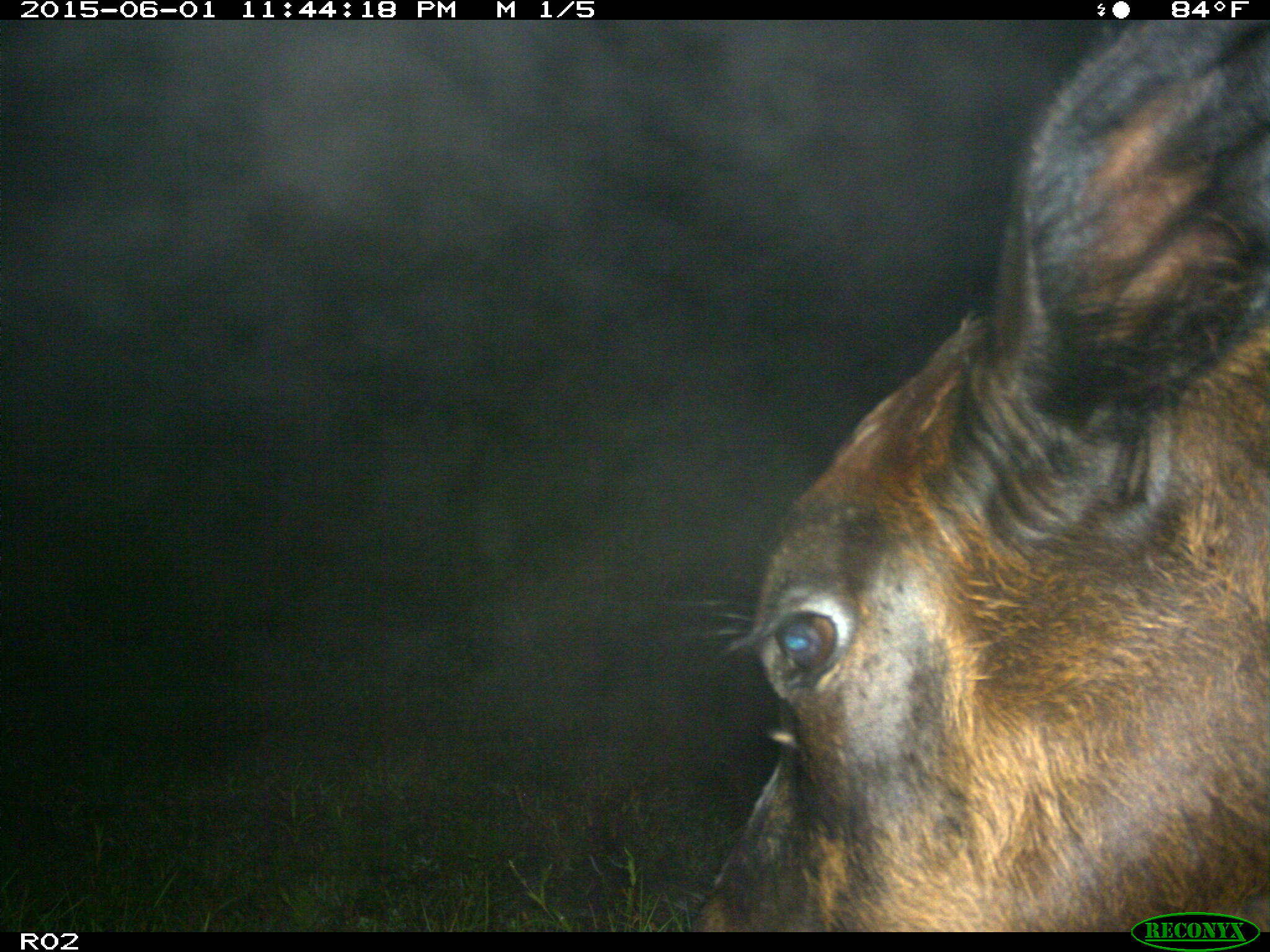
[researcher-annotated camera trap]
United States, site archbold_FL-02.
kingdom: Animalia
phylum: Chordata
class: Mammalia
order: Artiodactyla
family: Bovidae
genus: Bos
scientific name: Bos taurus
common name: domestic cow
Bos taurus (domestic cow).